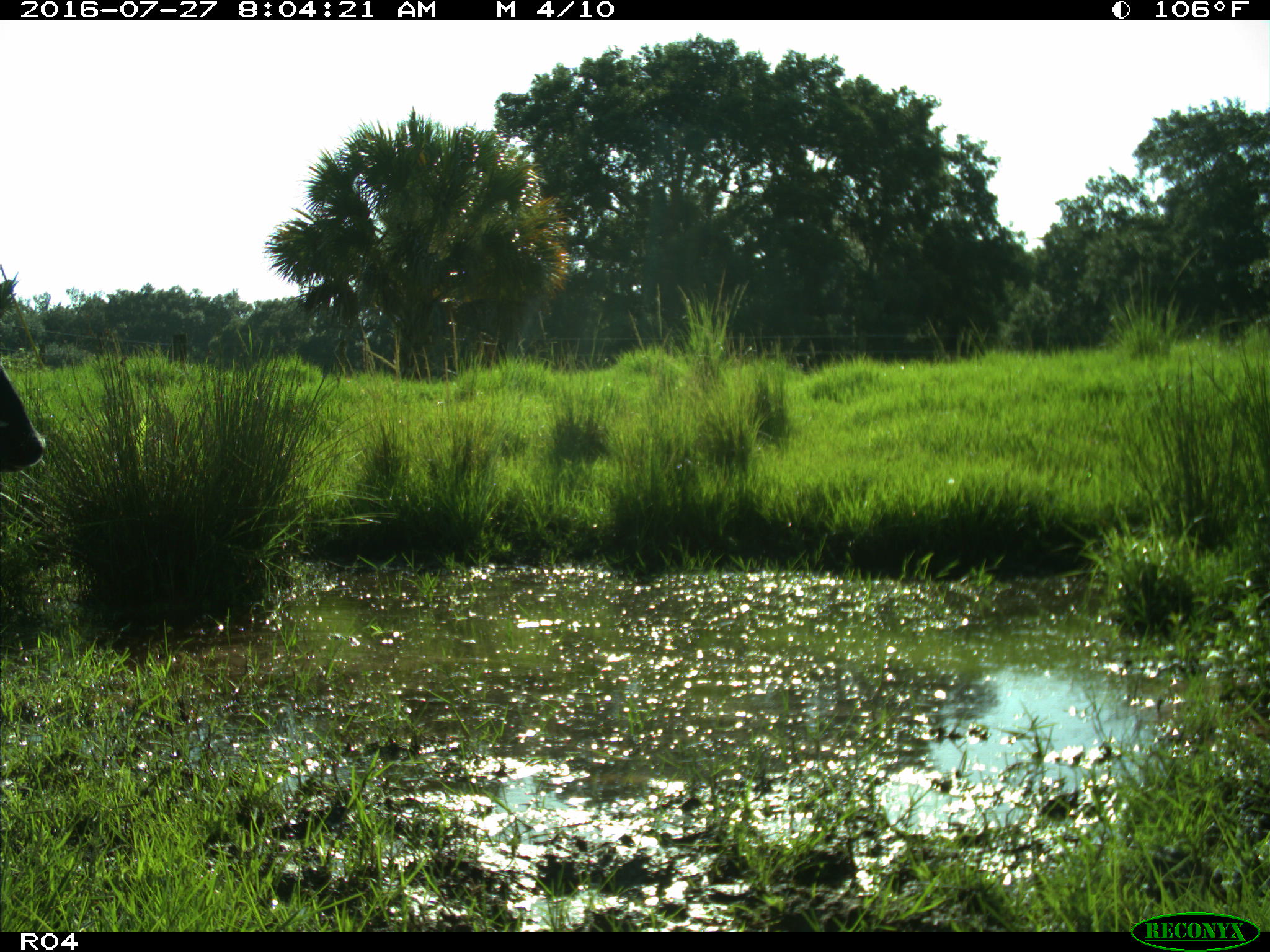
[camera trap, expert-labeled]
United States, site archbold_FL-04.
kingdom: Animalia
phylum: Chordata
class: Mammalia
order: Artiodactyla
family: Bovidae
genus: Bos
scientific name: Bos taurus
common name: domestic cow